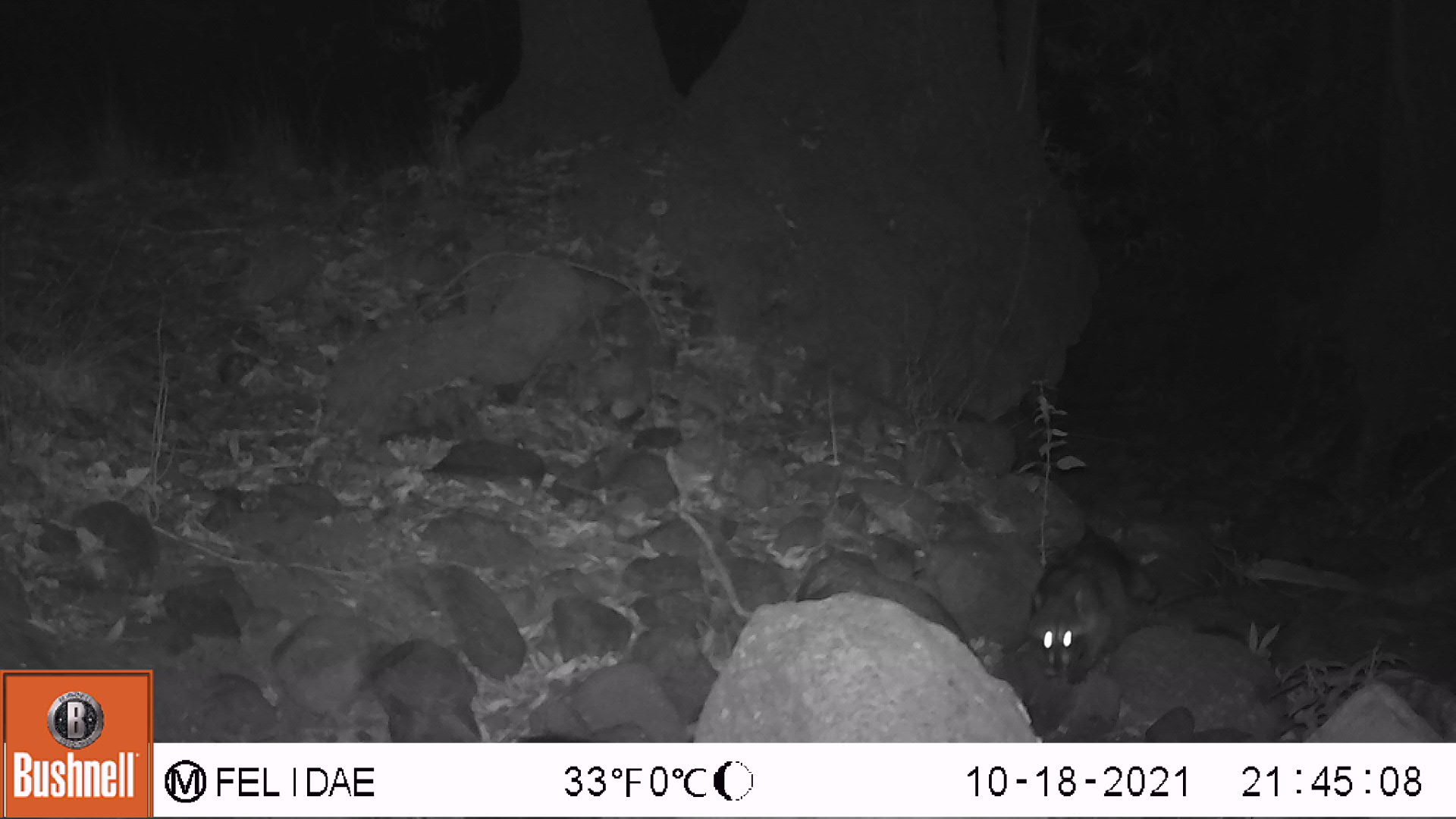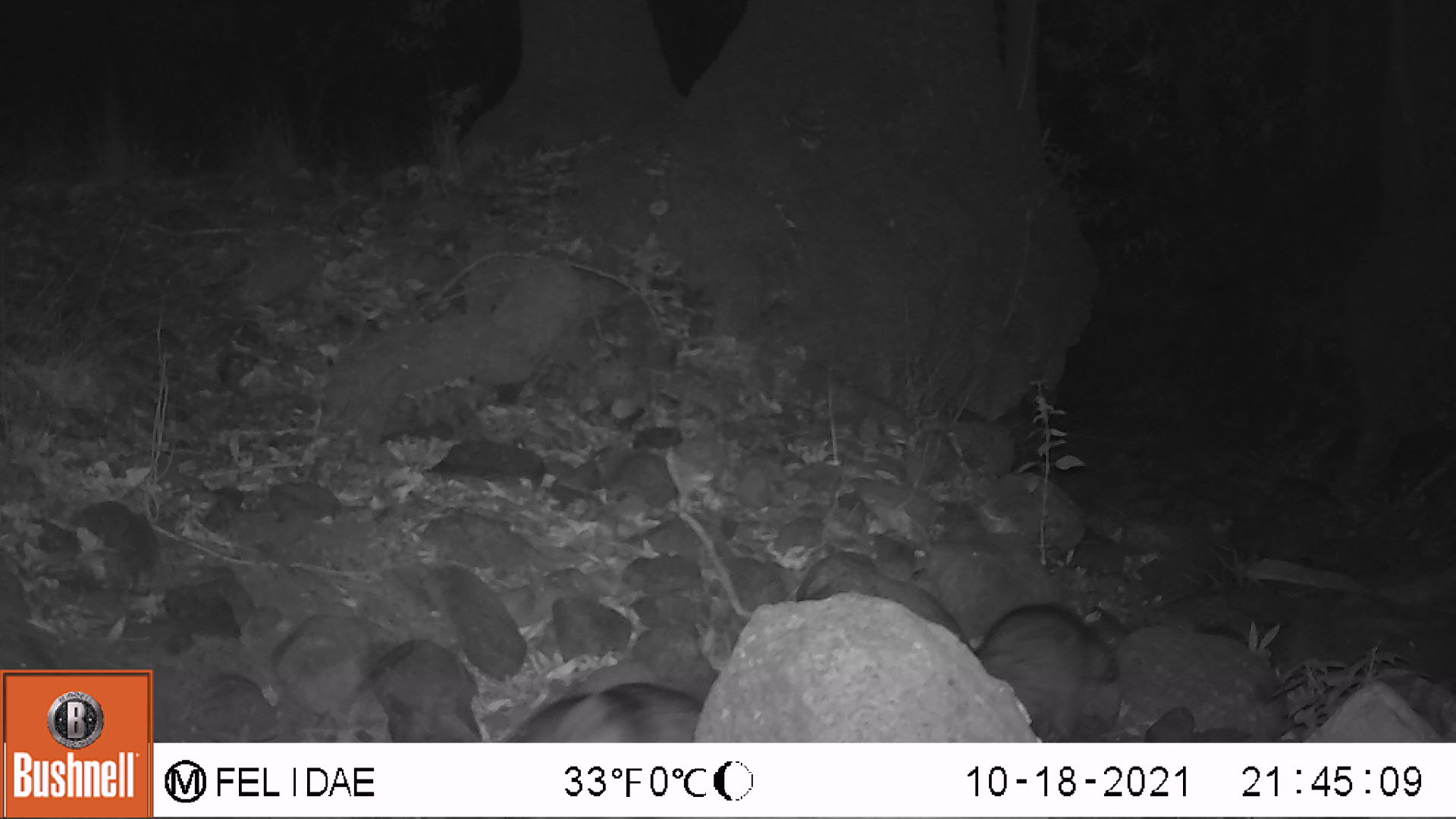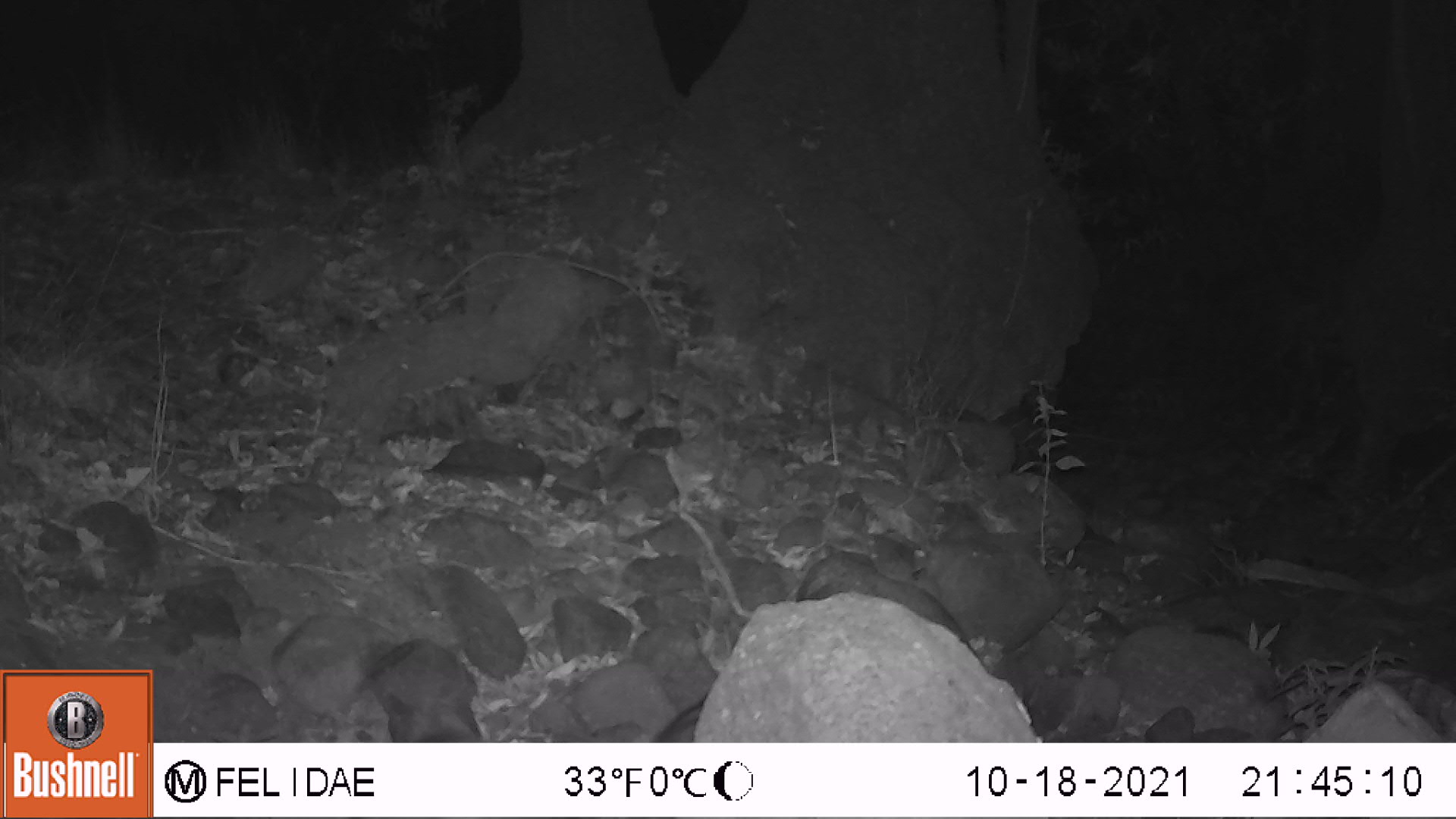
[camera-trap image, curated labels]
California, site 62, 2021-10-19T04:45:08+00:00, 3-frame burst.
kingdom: Animalia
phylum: Chordata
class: Mammalia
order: Carnivora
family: Procyonidae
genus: Procyon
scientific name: Procyon lotor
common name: raccoon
Raccoon (Procyon lotor).